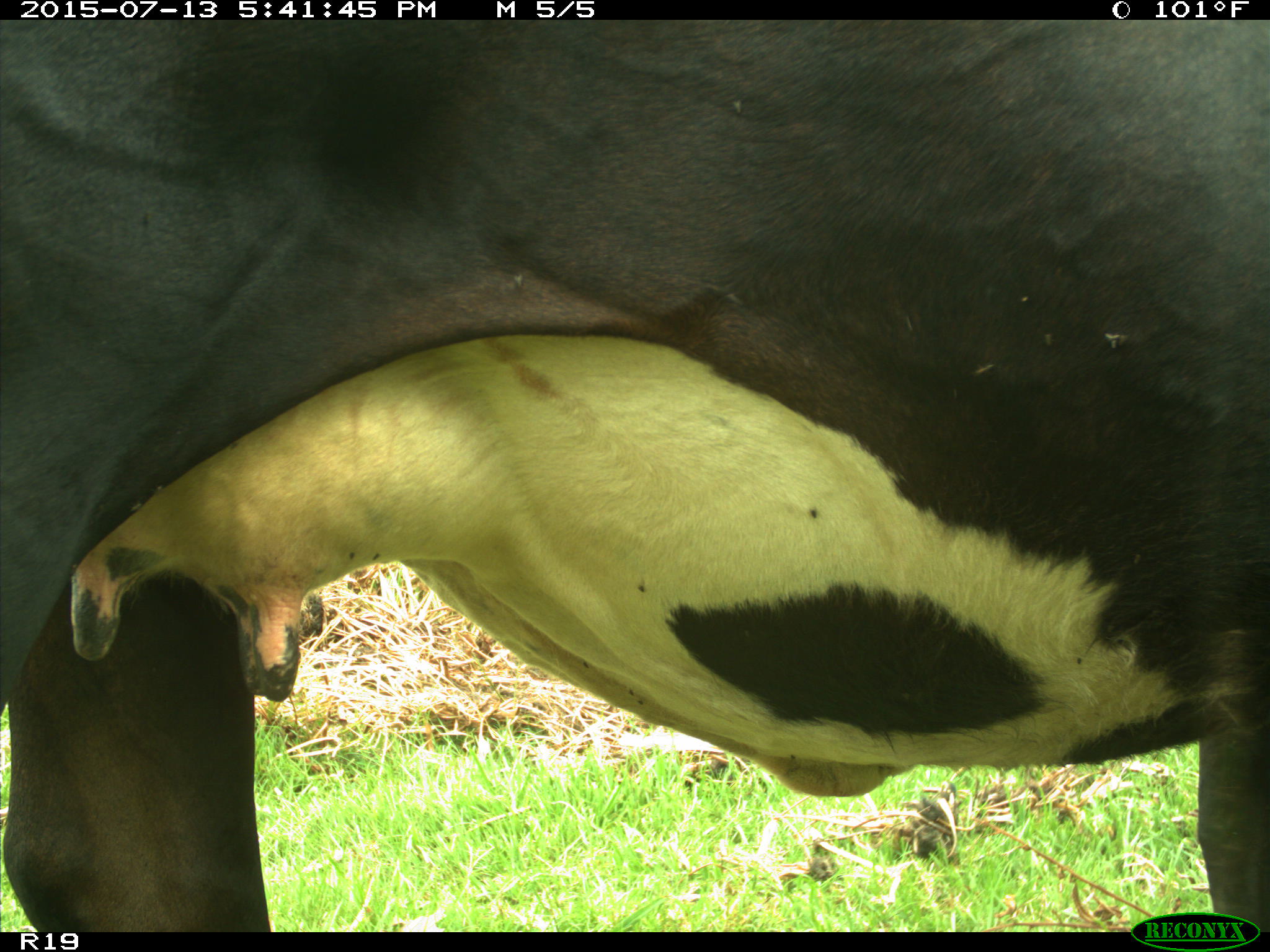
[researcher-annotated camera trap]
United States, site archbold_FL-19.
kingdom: Animalia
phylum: Chordata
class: Mammalia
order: Artiodactyla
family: Bovidae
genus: Bos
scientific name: Bos taurus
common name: domestic cow